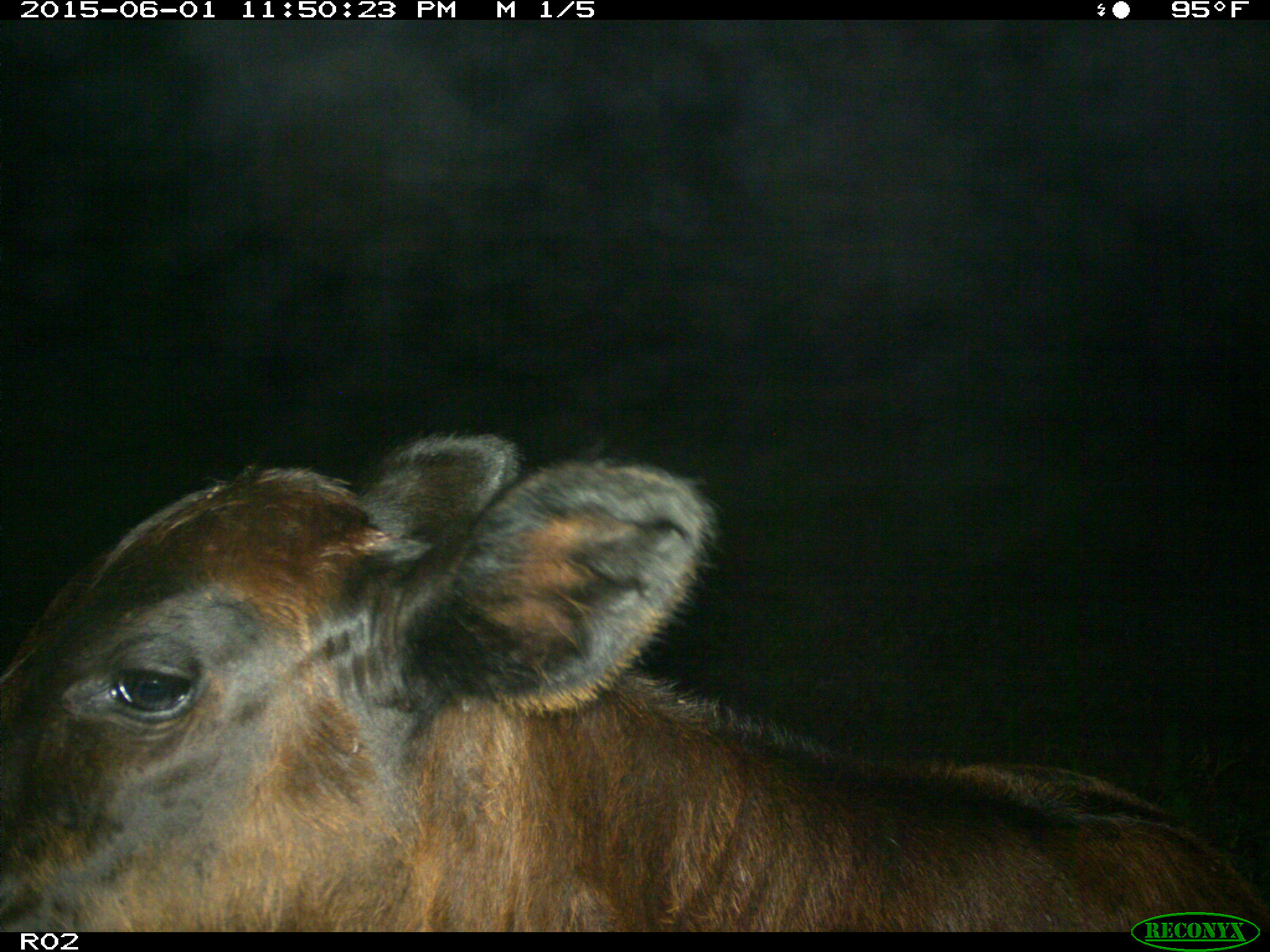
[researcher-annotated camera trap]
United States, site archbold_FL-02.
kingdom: Animalia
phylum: Chordata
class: Mammalia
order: Artiodactyla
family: Bovidae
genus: Bos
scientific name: Bos taurus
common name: domestic cow